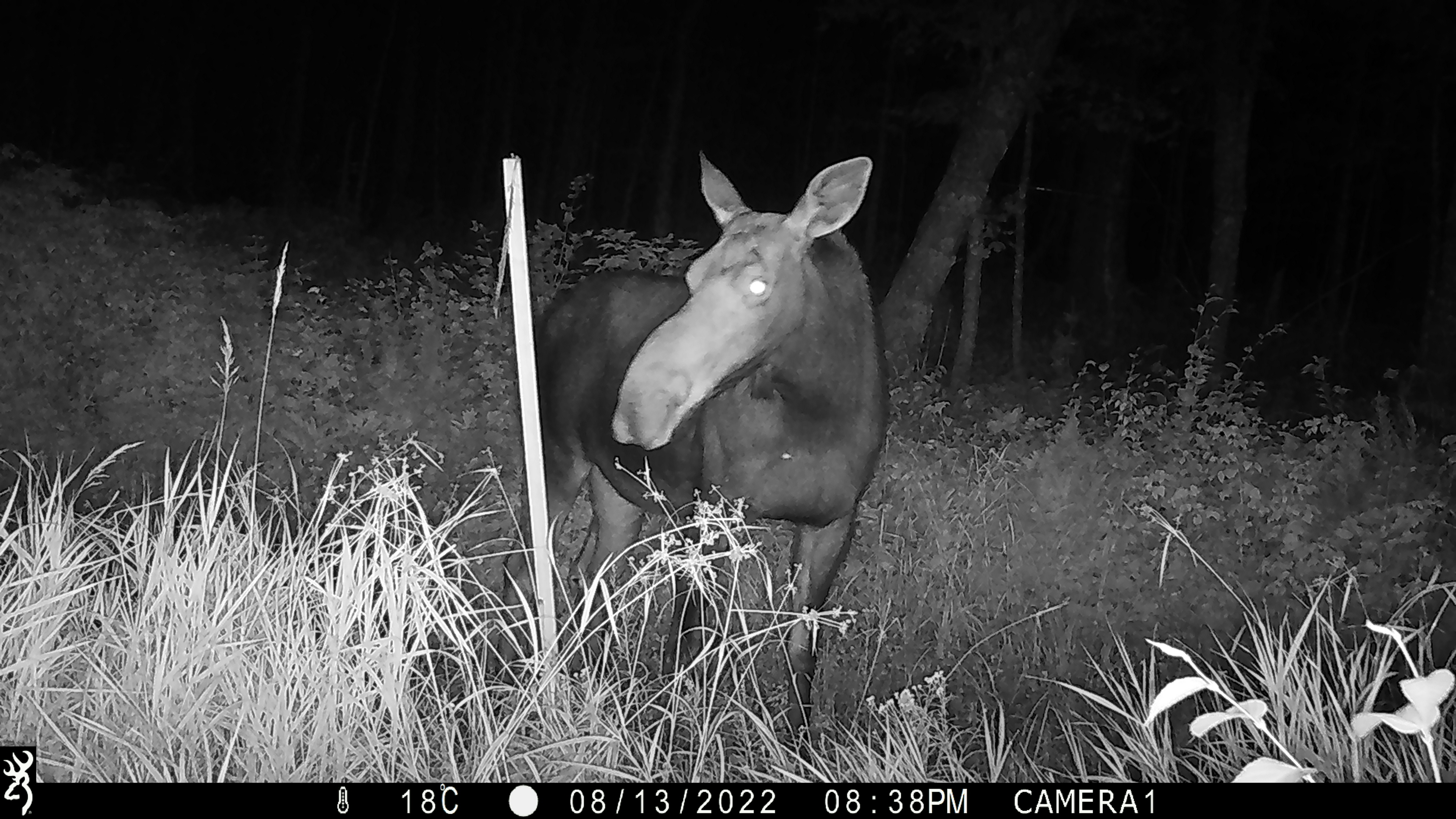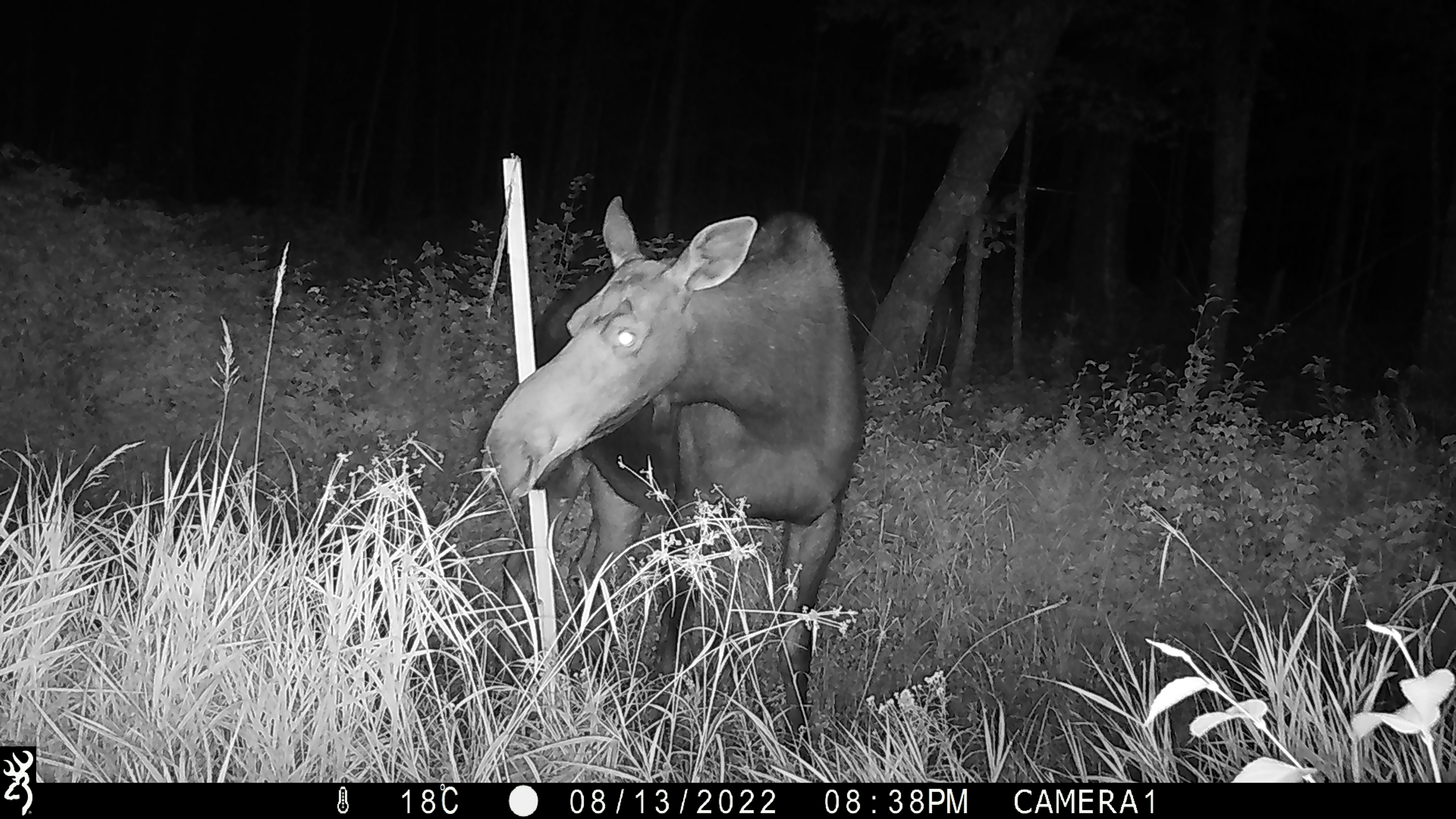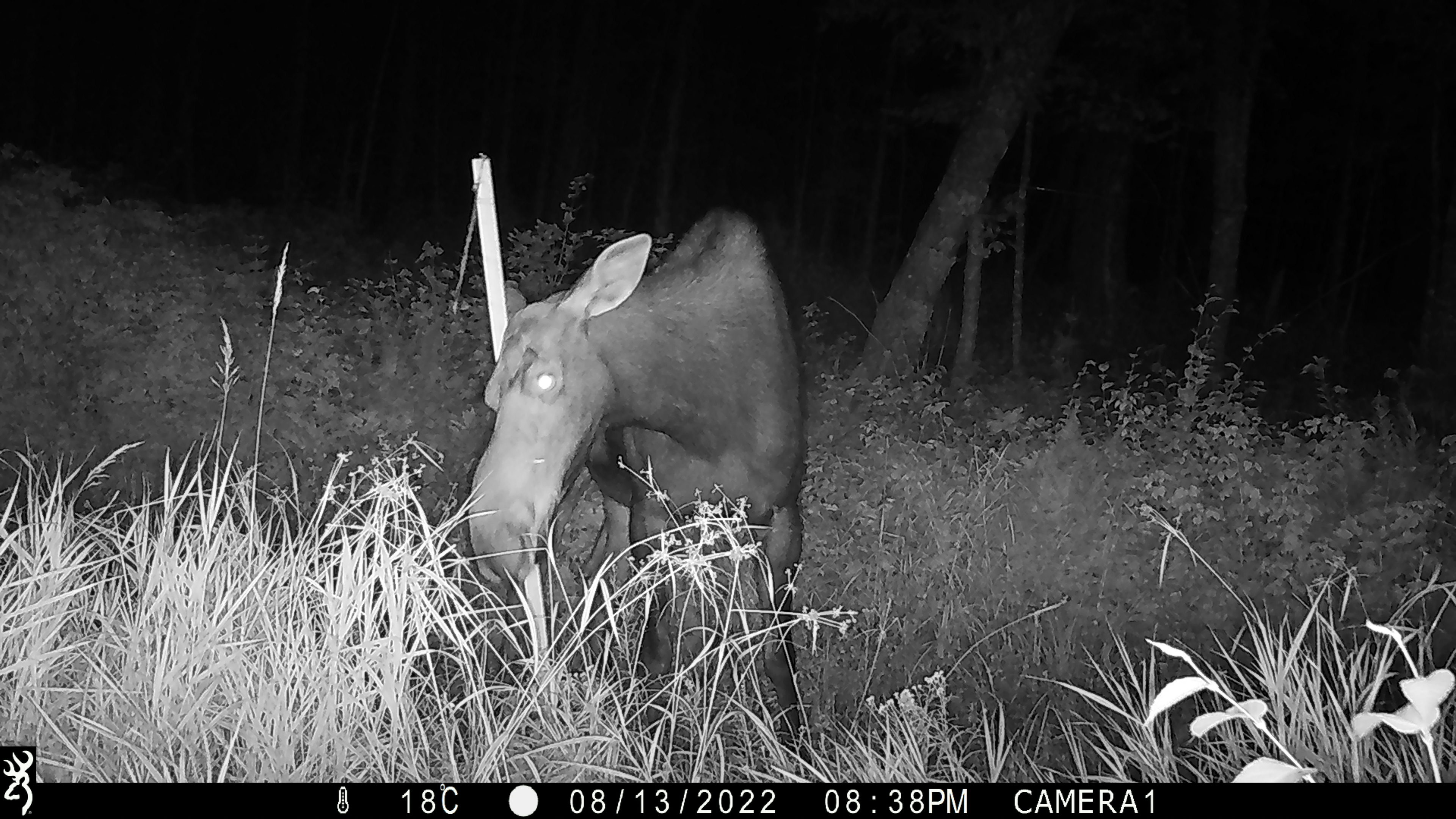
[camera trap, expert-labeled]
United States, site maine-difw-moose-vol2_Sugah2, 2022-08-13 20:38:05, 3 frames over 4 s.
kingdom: Animalia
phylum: Chordata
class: Mammalia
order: Artiodactyla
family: Cervidae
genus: Alces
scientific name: Alces alces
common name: moose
Moose (Alces alces).